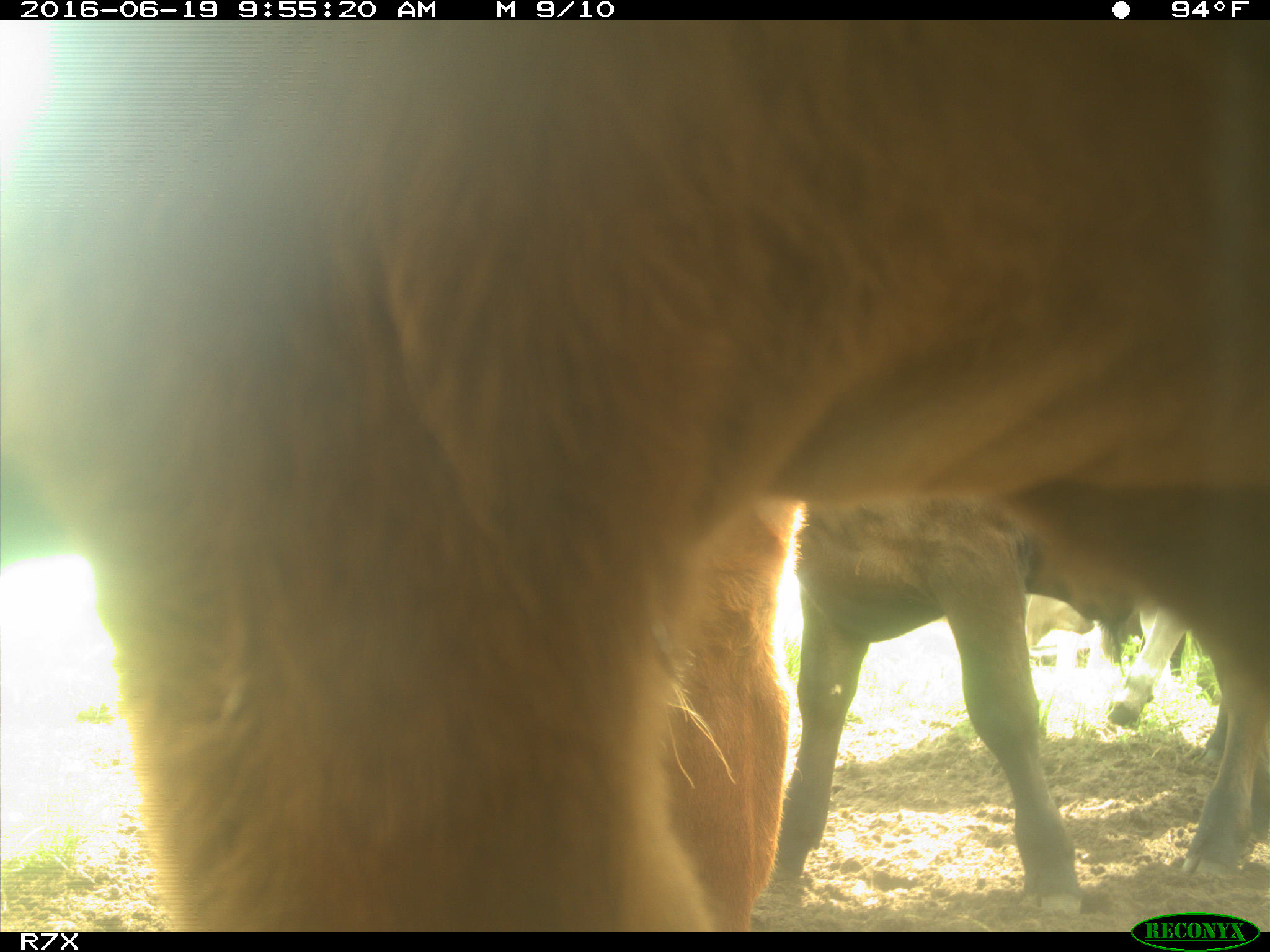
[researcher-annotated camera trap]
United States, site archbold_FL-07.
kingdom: Animalia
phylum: Chordata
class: Mammalia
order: Artiodactyla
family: Bovidae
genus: Bos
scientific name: Bos taurus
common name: domestic cow